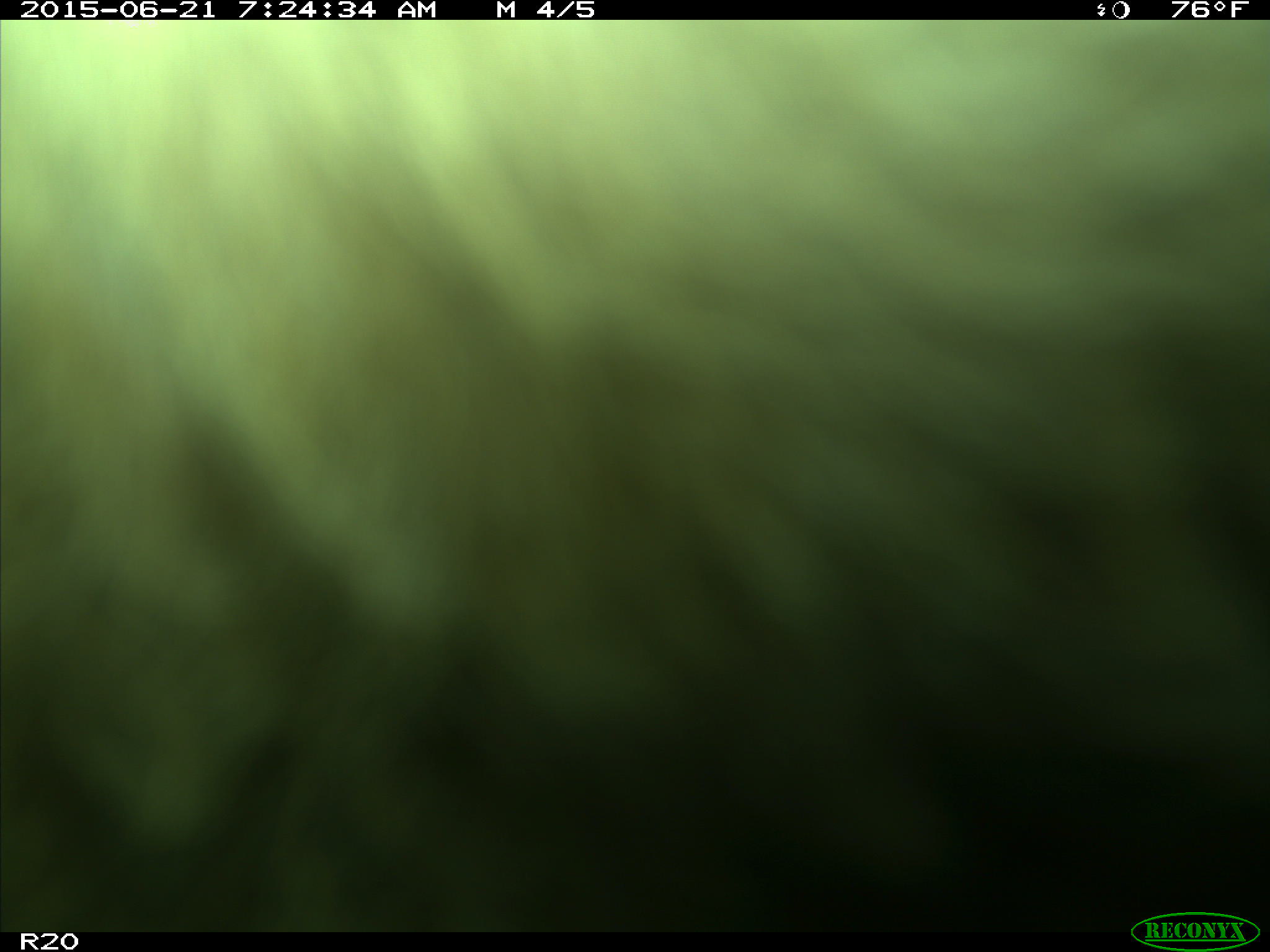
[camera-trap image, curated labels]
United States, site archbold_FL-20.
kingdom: Animalia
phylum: Chordata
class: Mammalia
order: Artiodactyla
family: Bovidae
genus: Bos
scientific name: Bos taurus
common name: domestic cow